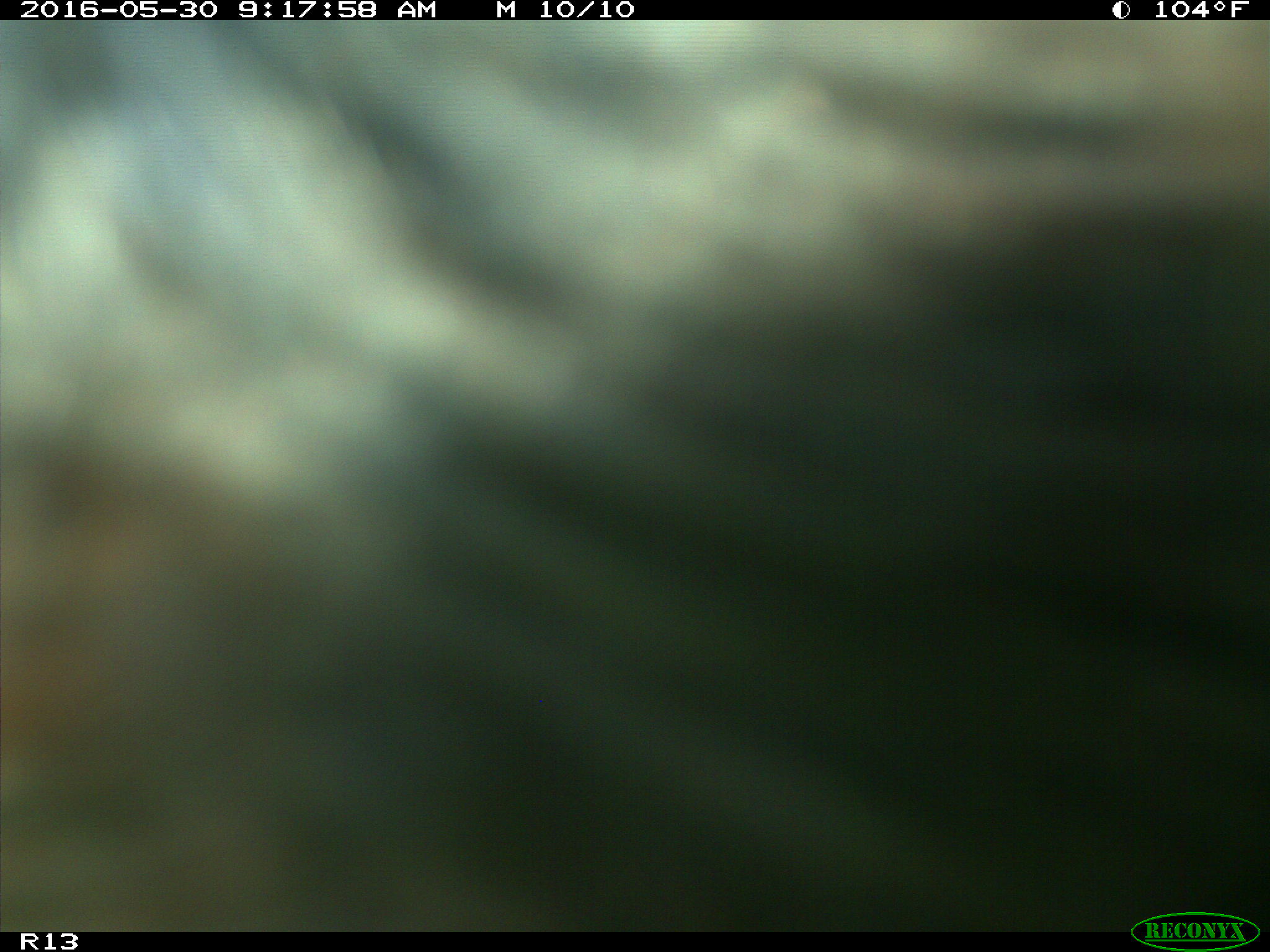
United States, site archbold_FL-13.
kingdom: Animalia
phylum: Chordata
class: Mammalia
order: Artiodactyla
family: Bovidae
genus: Bos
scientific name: Bos taurus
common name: domestic cow